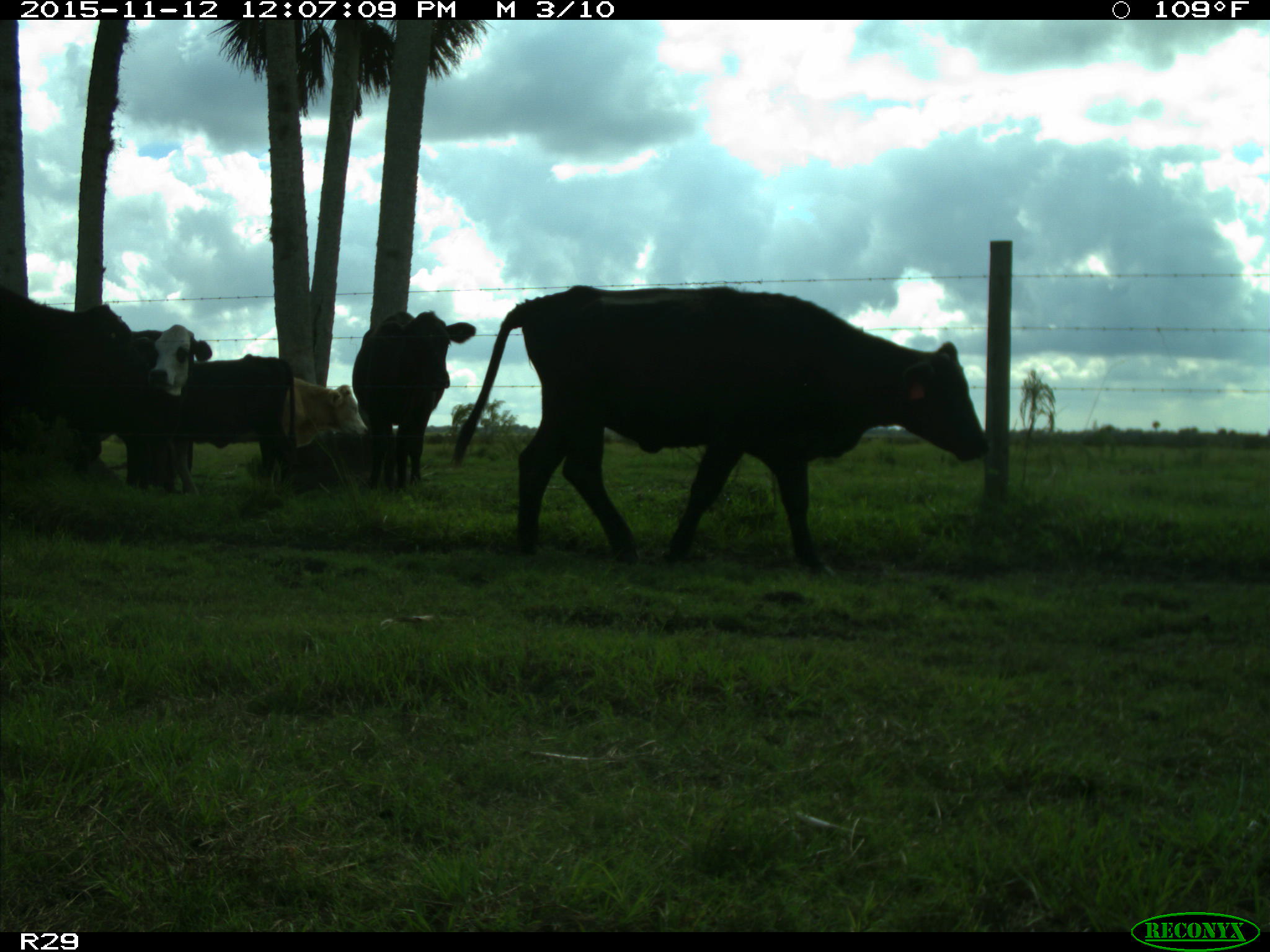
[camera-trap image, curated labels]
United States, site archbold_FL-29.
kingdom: Animalia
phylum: Chordata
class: Mammalia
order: Artiodactyla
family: Bovidae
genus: Bos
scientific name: Bos taurus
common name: domestic cow